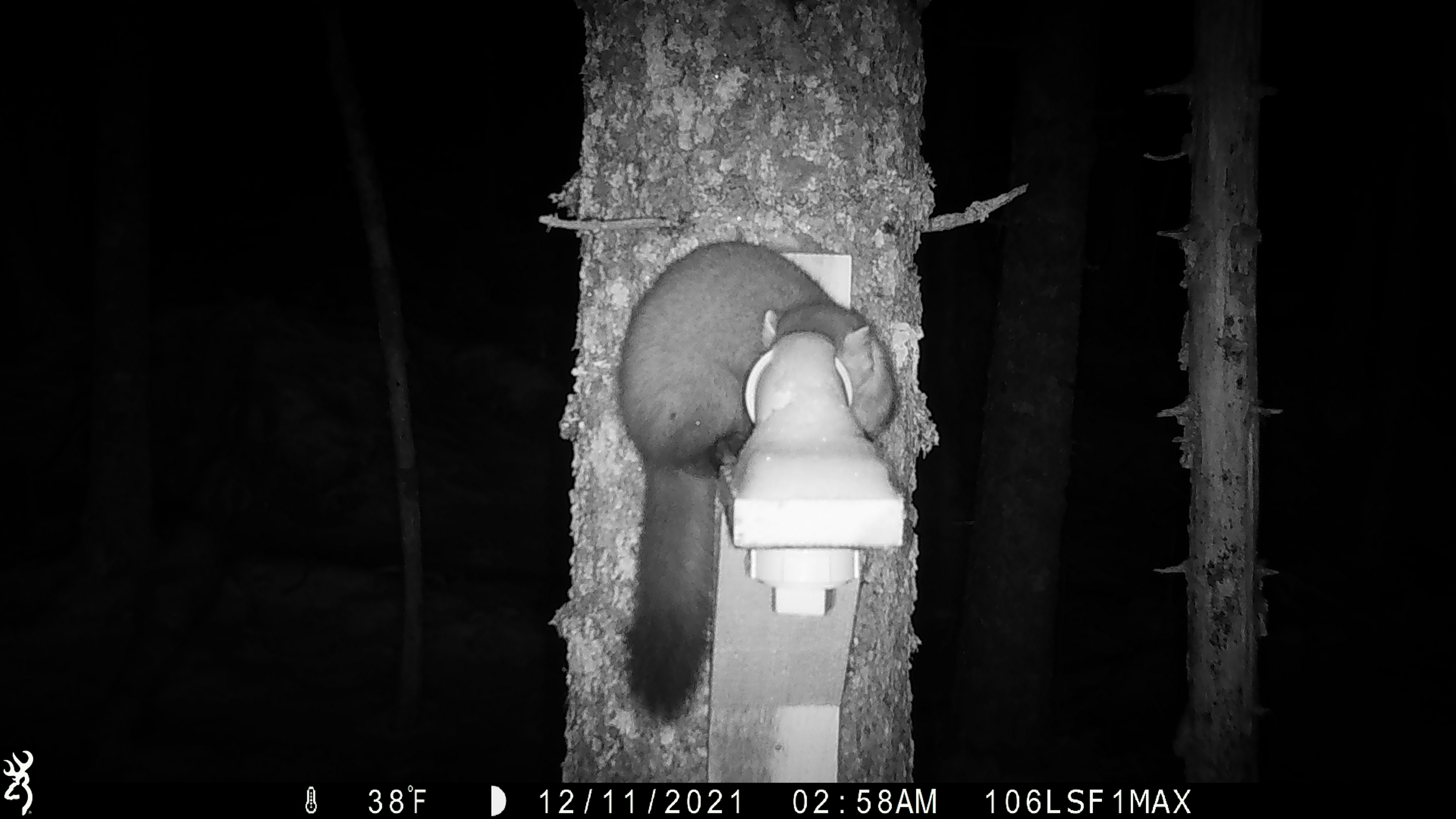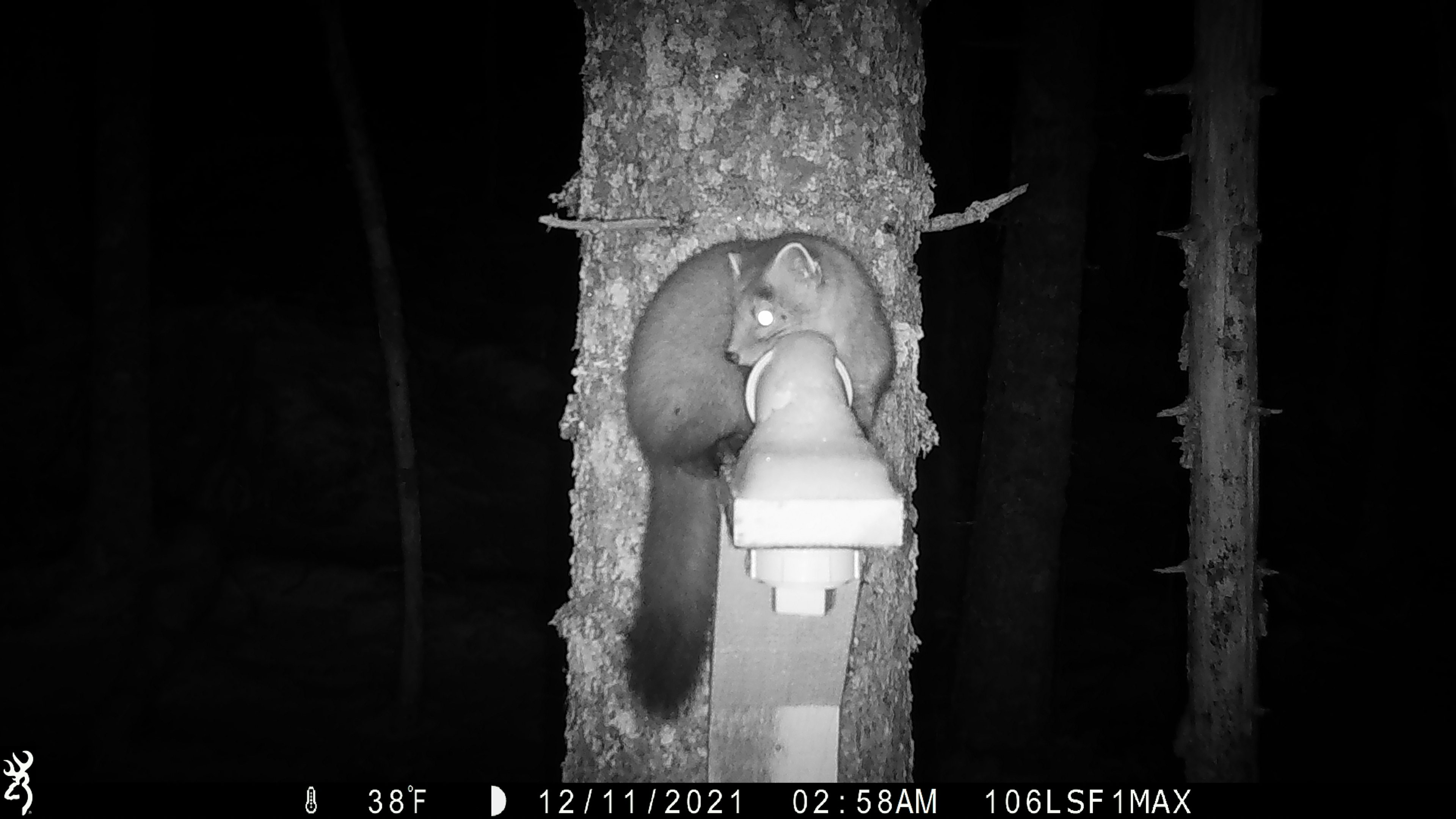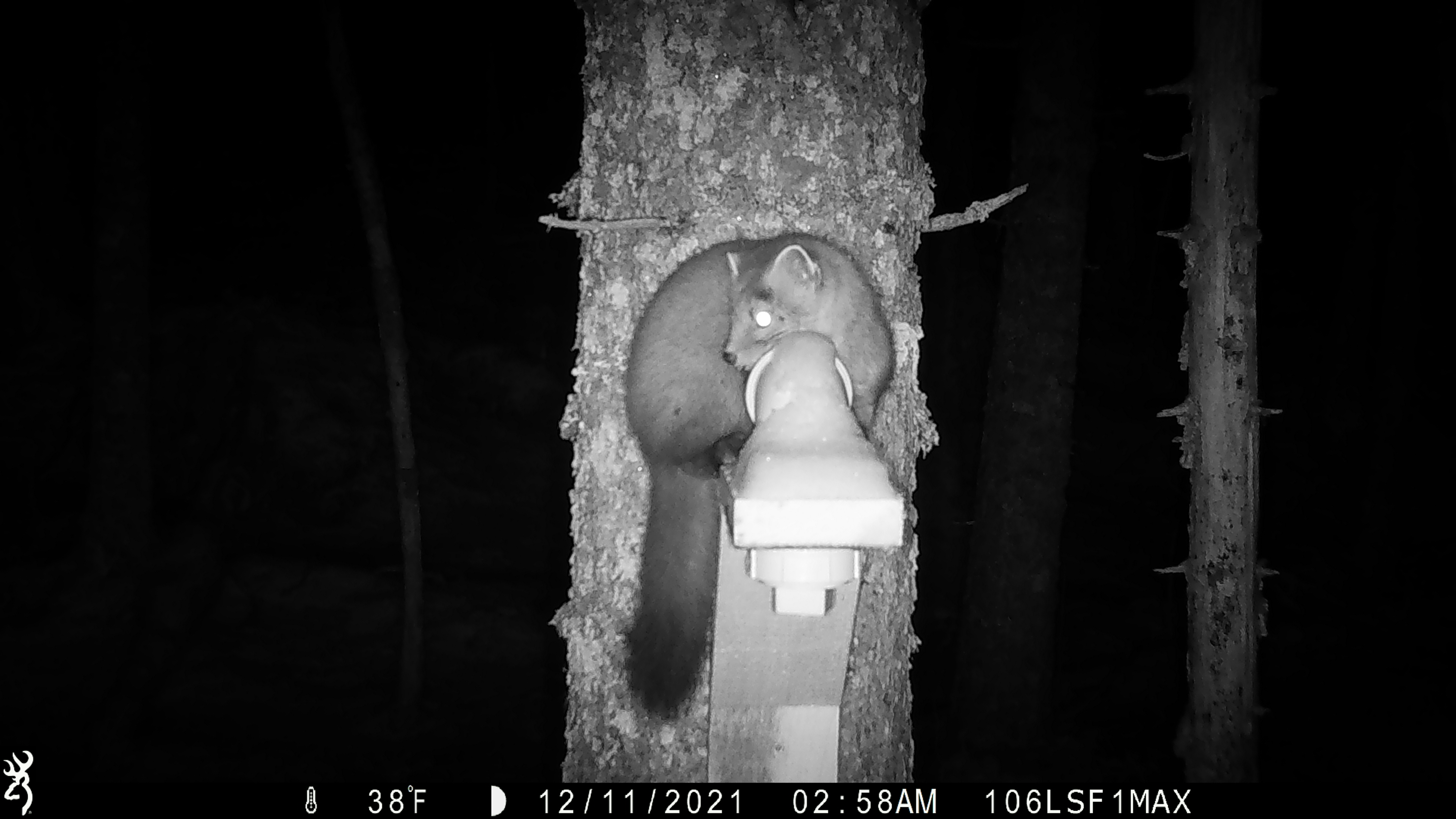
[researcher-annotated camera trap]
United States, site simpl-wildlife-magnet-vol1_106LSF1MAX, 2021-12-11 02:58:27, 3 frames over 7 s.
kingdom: Animalia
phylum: Chordata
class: Mammalia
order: Carnivora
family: Mustelidae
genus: Martes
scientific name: Martes americana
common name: american marten